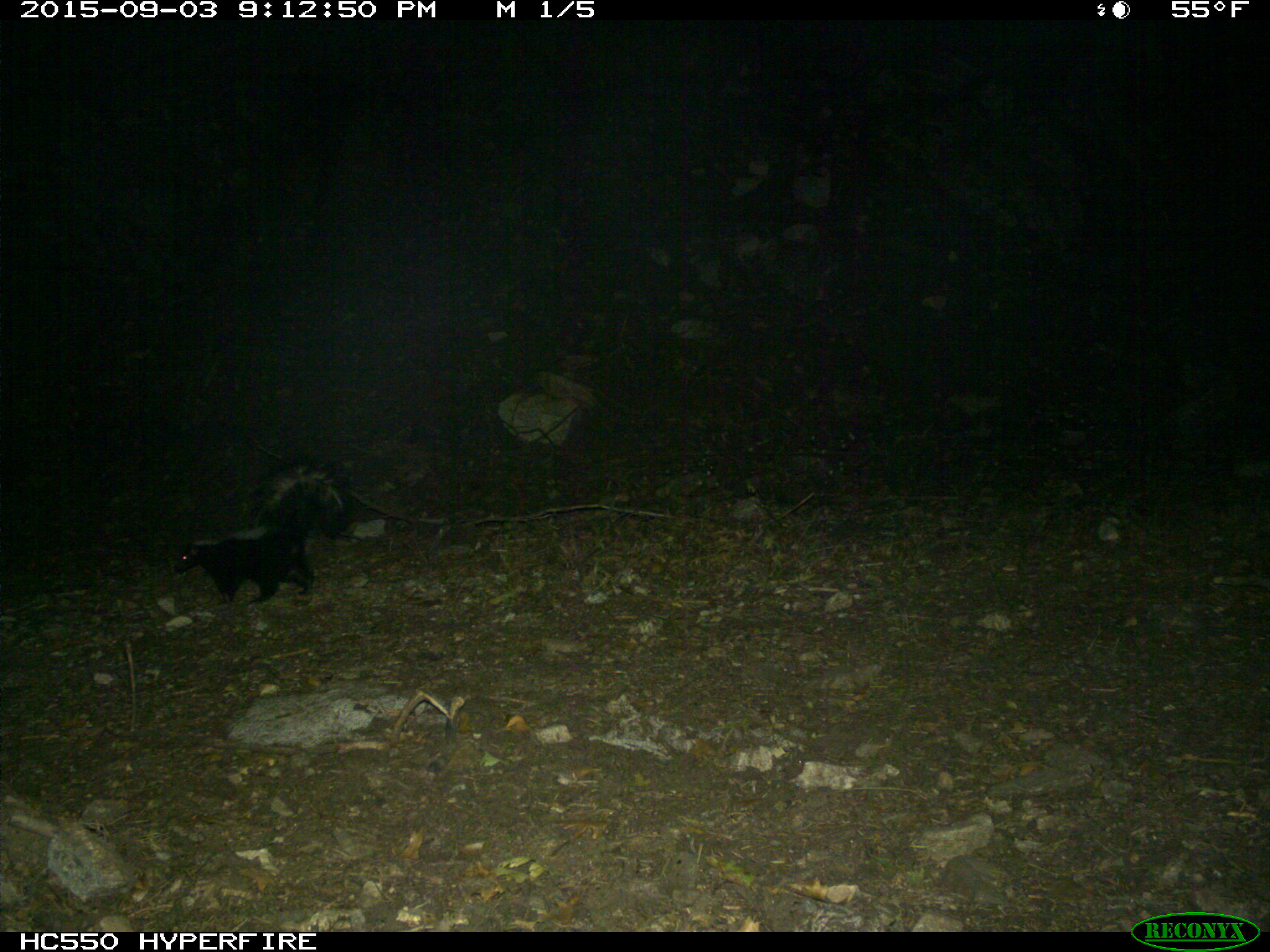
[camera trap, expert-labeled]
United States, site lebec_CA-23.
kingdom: Animalia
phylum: Chordata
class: Mammalia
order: Carnivora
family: Mephitidae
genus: Mephitis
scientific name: Mephitis mephitis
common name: striped skunk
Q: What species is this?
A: Mephitis mephitis (striped skunk).